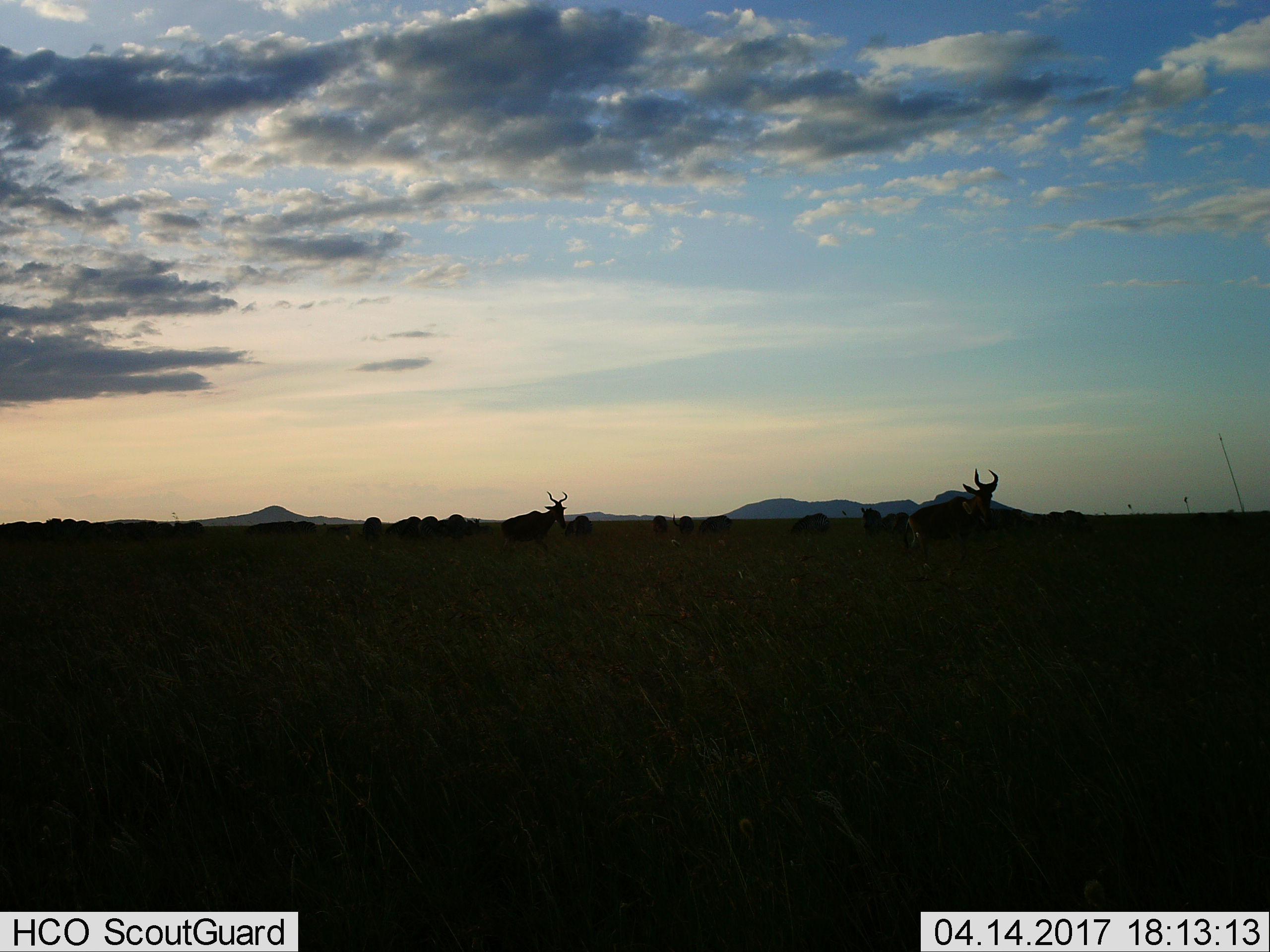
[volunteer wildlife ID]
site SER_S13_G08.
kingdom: Animalia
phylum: Chordata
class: Mammalia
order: Artiodactyla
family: Bovidae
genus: Alcelaphus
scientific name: Alcelaphus buselaphus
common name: hartebeest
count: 11-50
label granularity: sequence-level